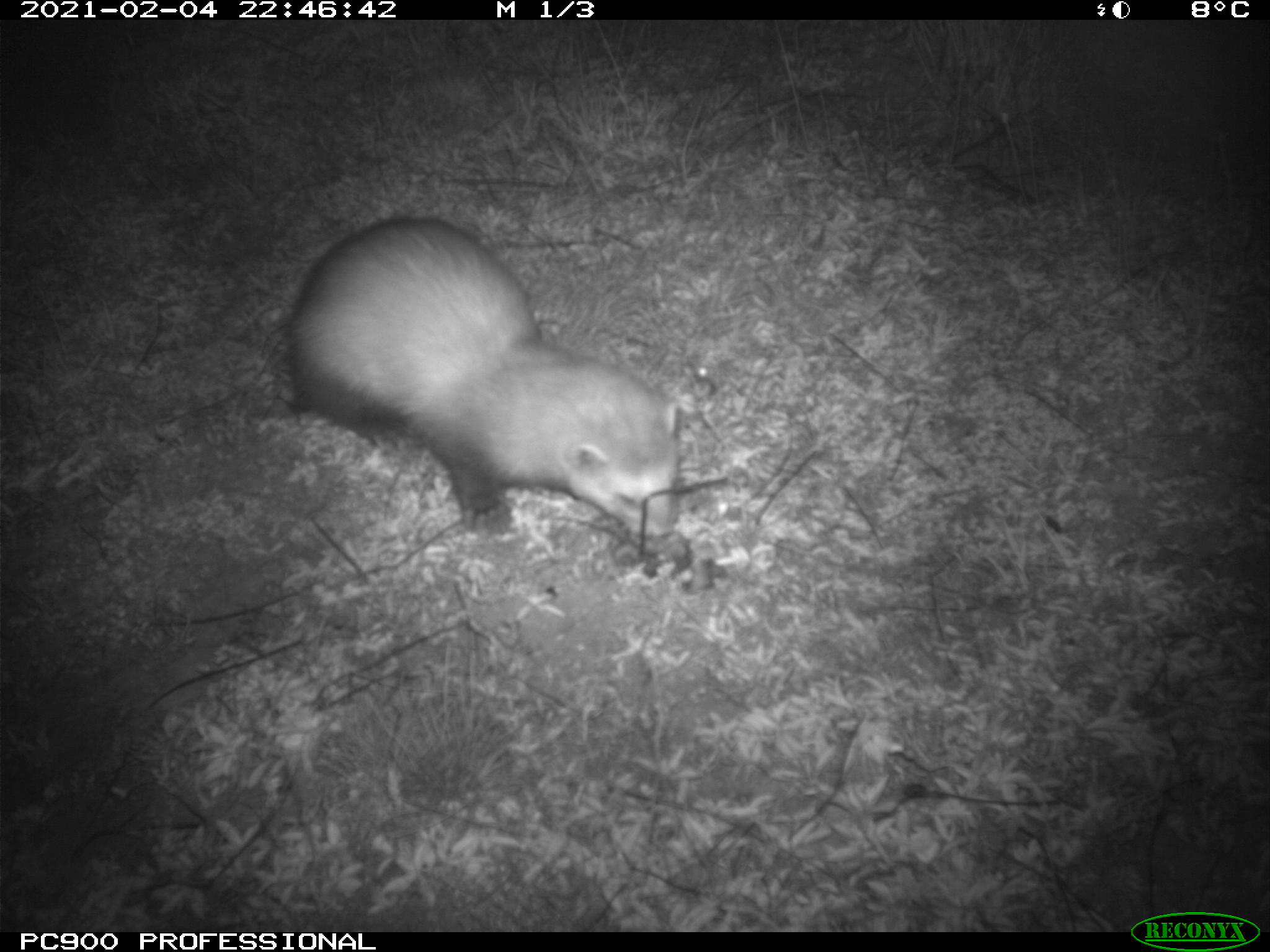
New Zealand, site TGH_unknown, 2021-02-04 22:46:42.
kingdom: Animalia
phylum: Chordata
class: Mammalia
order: Carnivora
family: Mustelidae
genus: Mustela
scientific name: Mustela furo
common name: ferret